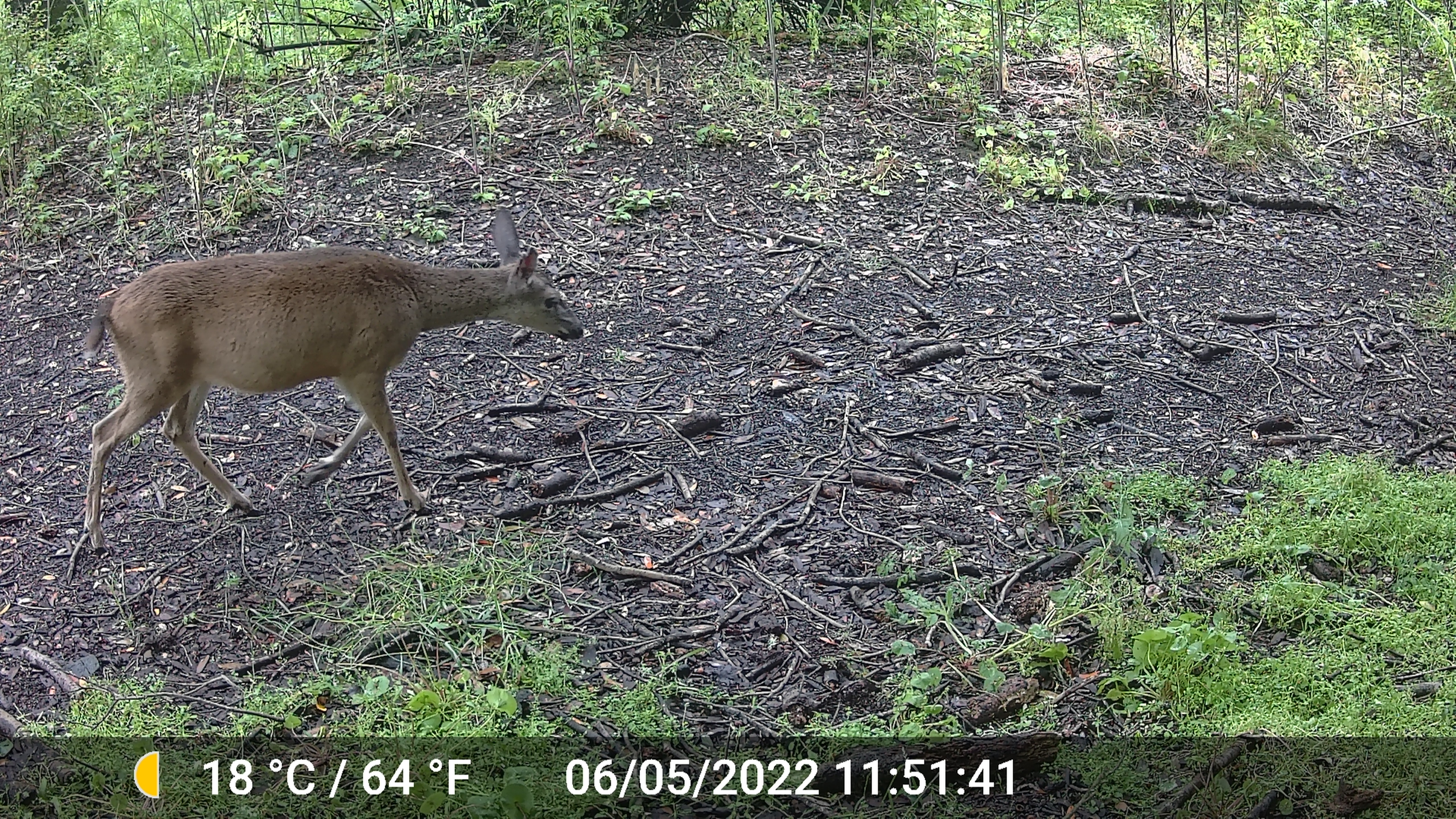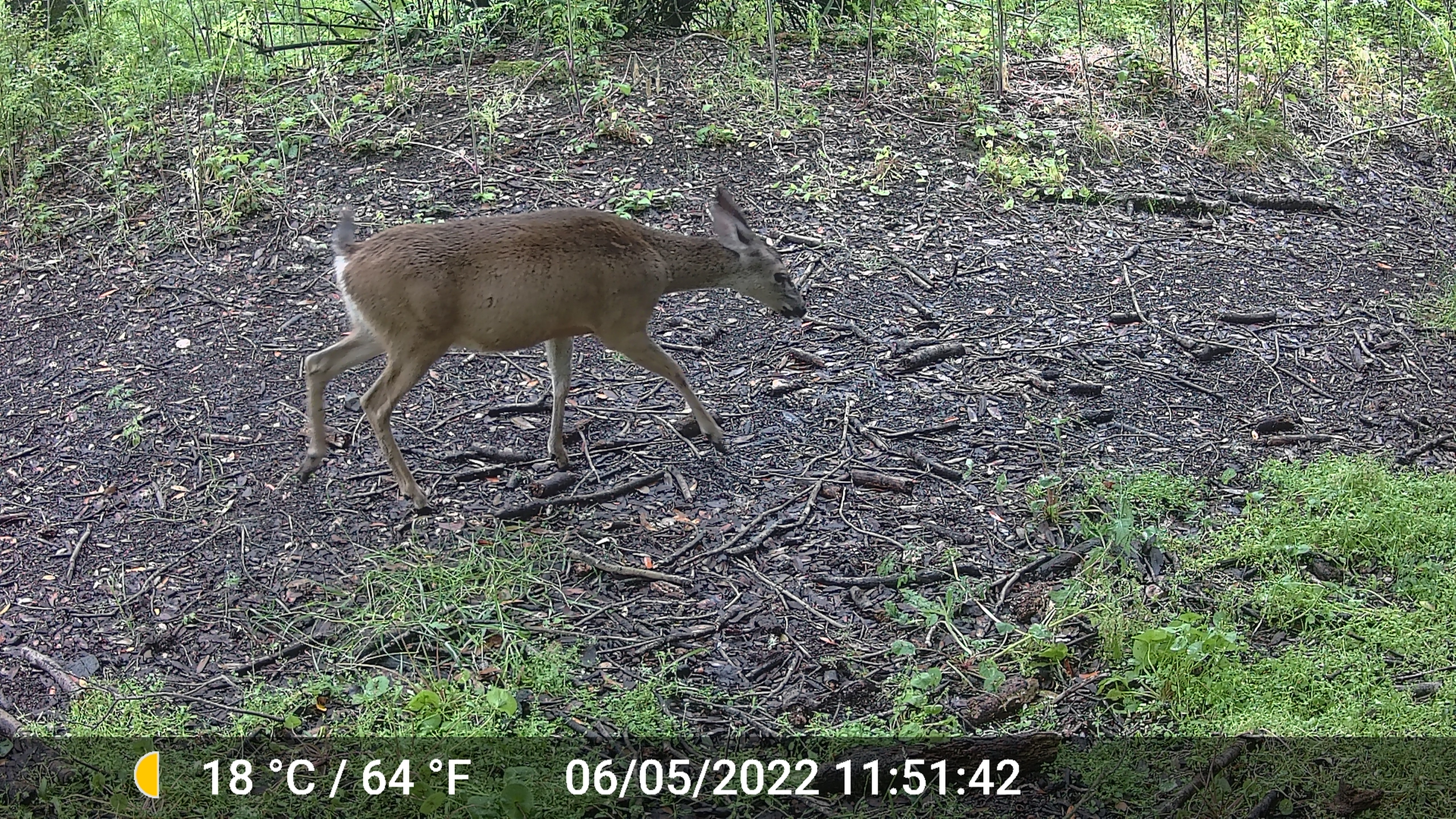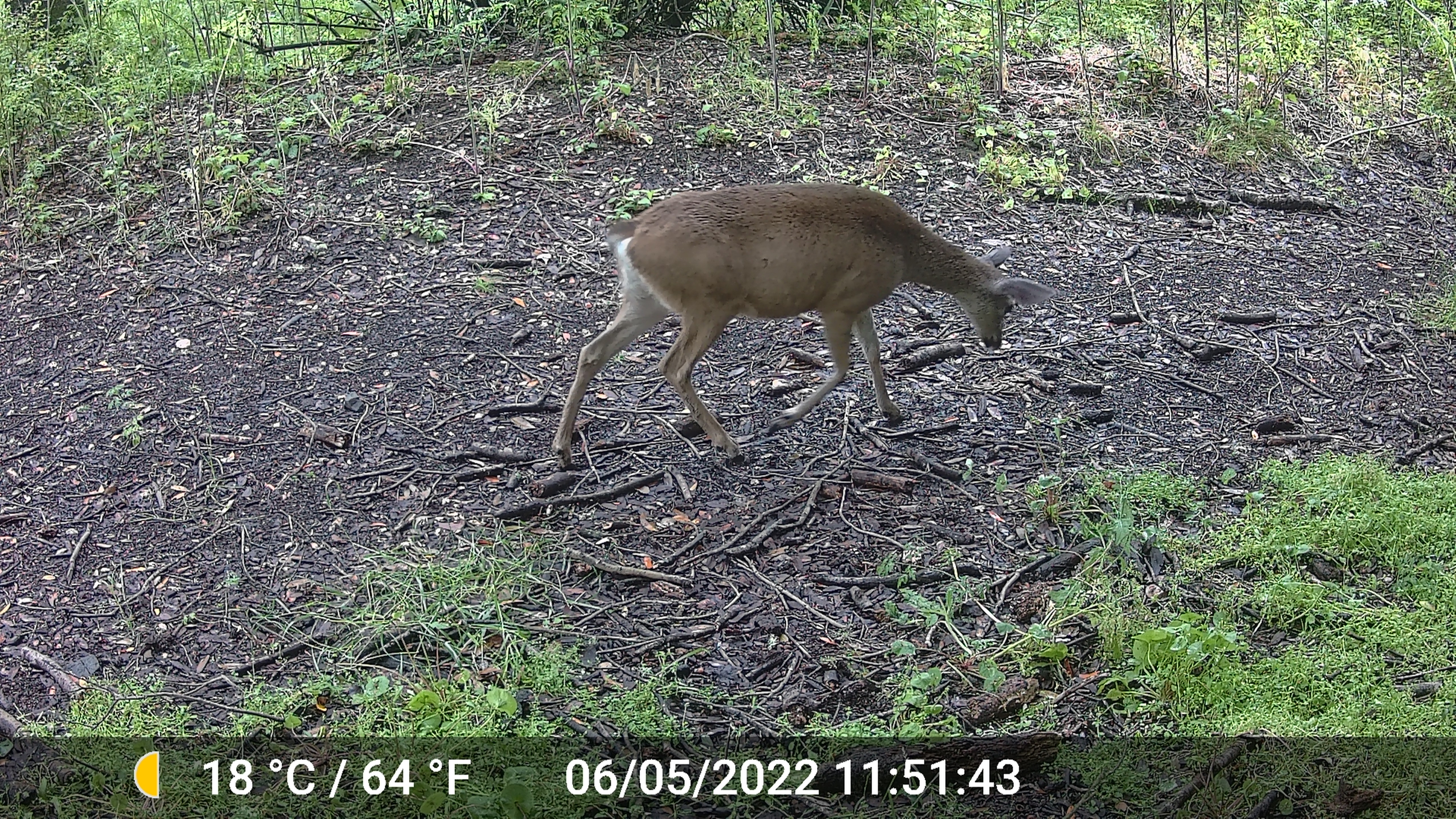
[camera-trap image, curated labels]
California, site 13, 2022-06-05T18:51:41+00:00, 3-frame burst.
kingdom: Animalia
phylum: Chordata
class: Mammalia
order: Artiodactyla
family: Cervidae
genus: Odocoileus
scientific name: Odocoileus hemionus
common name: mule deer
Mule deer (Odocoileus hemionus).